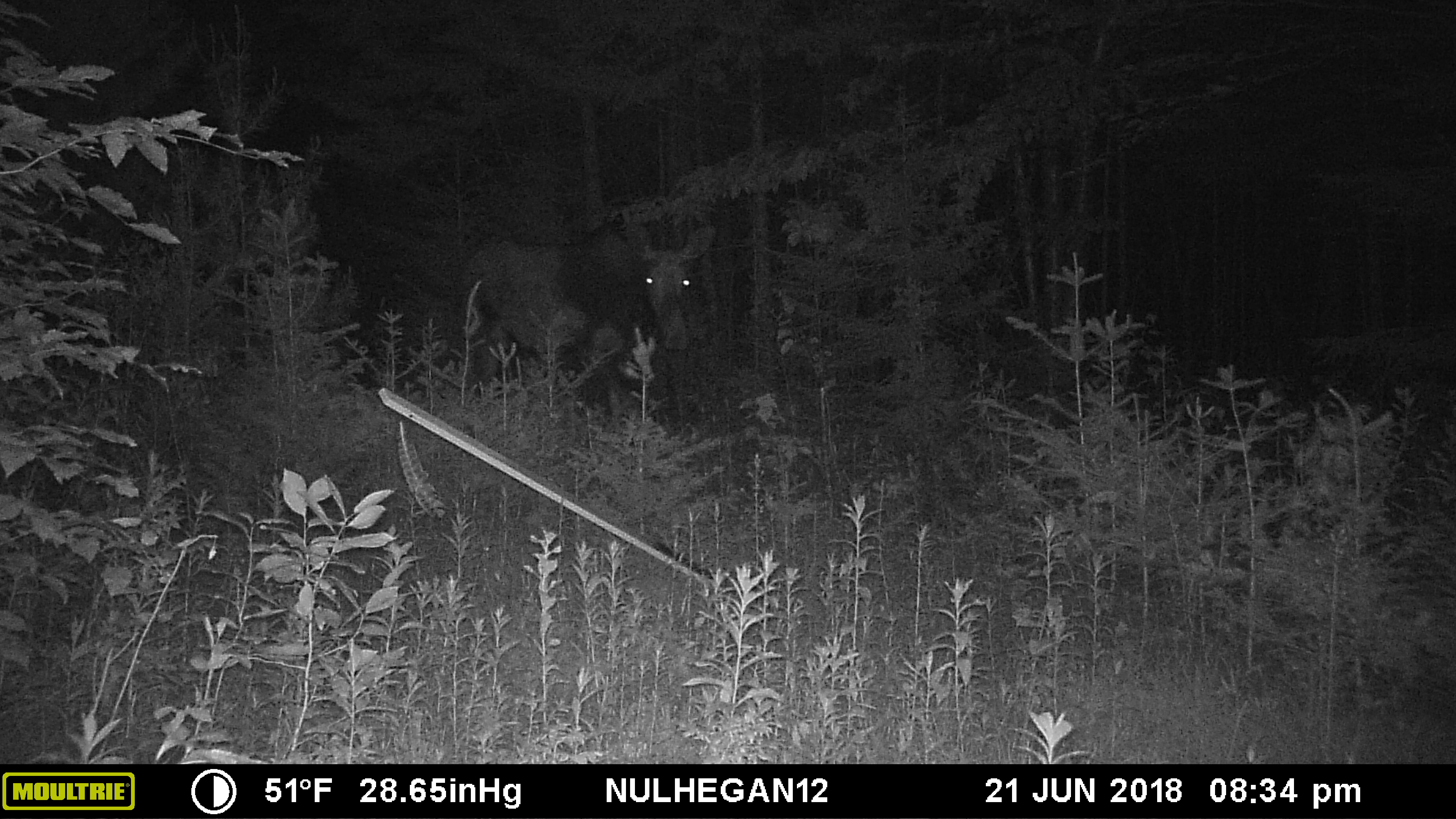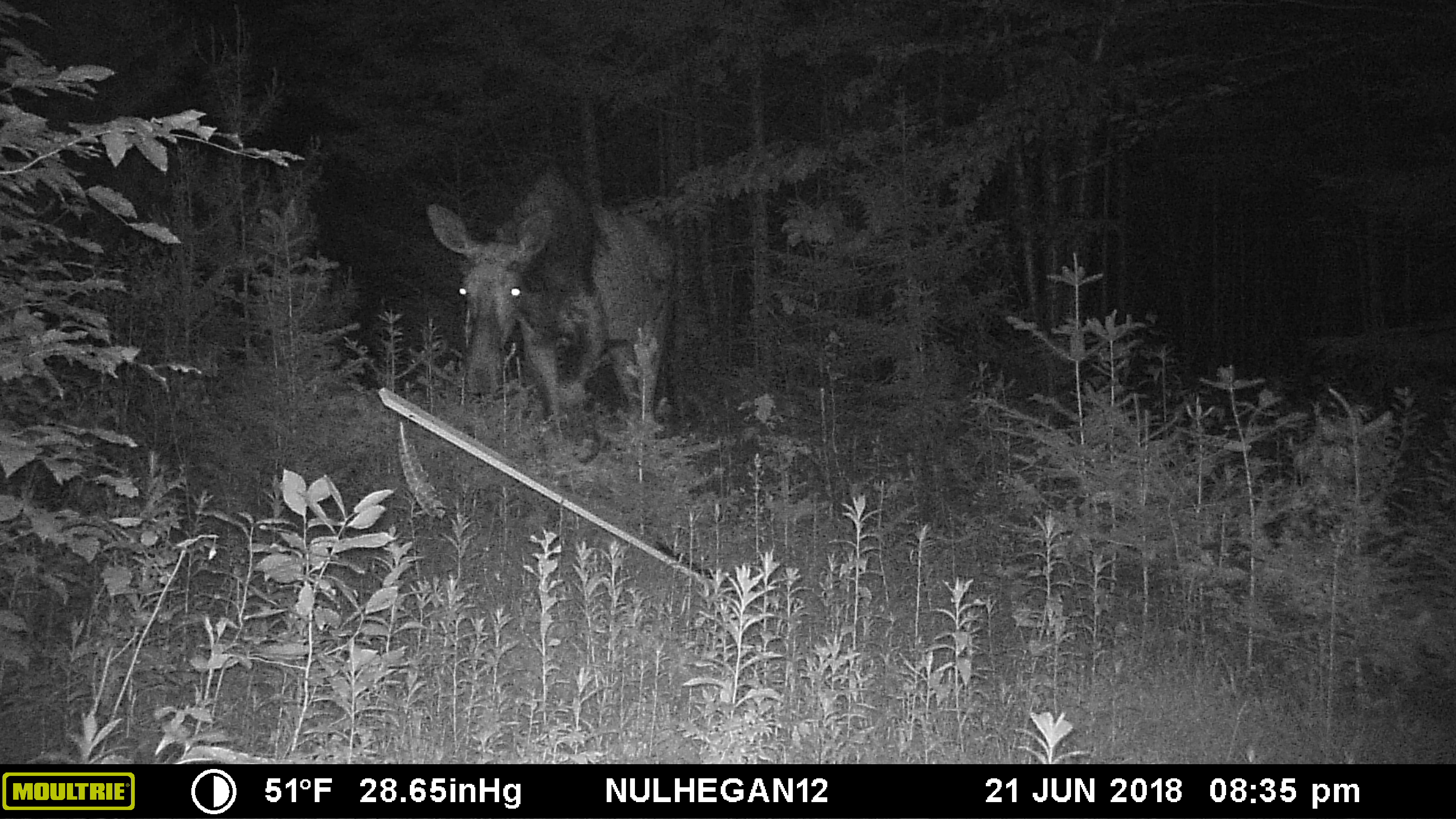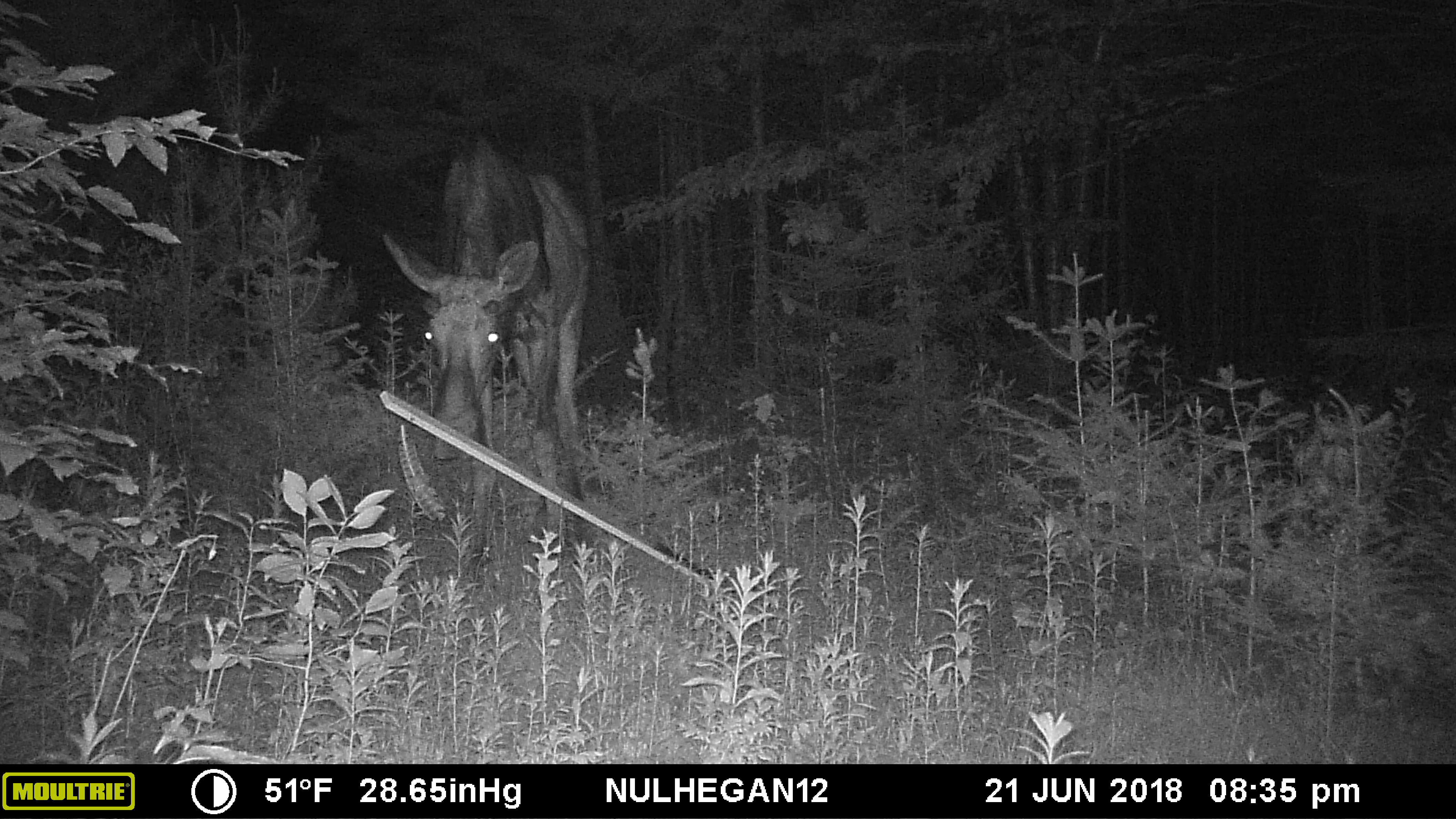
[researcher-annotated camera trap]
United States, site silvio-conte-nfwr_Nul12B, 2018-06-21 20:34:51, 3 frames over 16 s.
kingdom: Animalia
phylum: Chordata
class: Mammalia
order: Artiodactyla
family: Cervidae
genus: Alces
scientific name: Alces alces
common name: moose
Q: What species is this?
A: Moose (Alces alces).